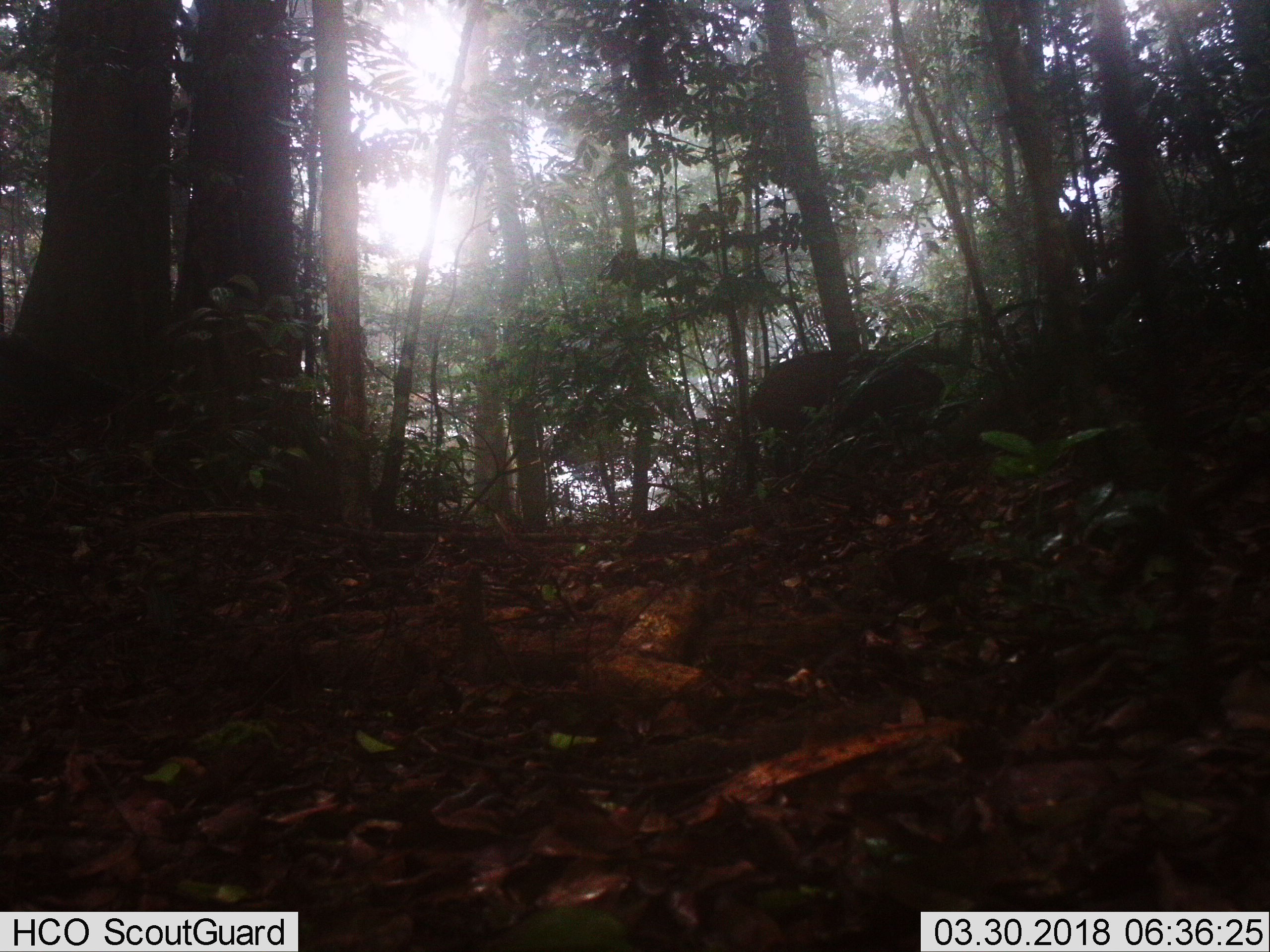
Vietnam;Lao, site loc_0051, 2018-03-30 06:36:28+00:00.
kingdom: Animalia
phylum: Chordata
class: Mammalia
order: Artiodactyla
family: Suidae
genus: Sus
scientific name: Sus scrofa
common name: eurasian wild pig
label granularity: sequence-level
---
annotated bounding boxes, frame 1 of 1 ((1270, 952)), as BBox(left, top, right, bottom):
eurasian wild pig: BBox(751, 348, 945, 478)